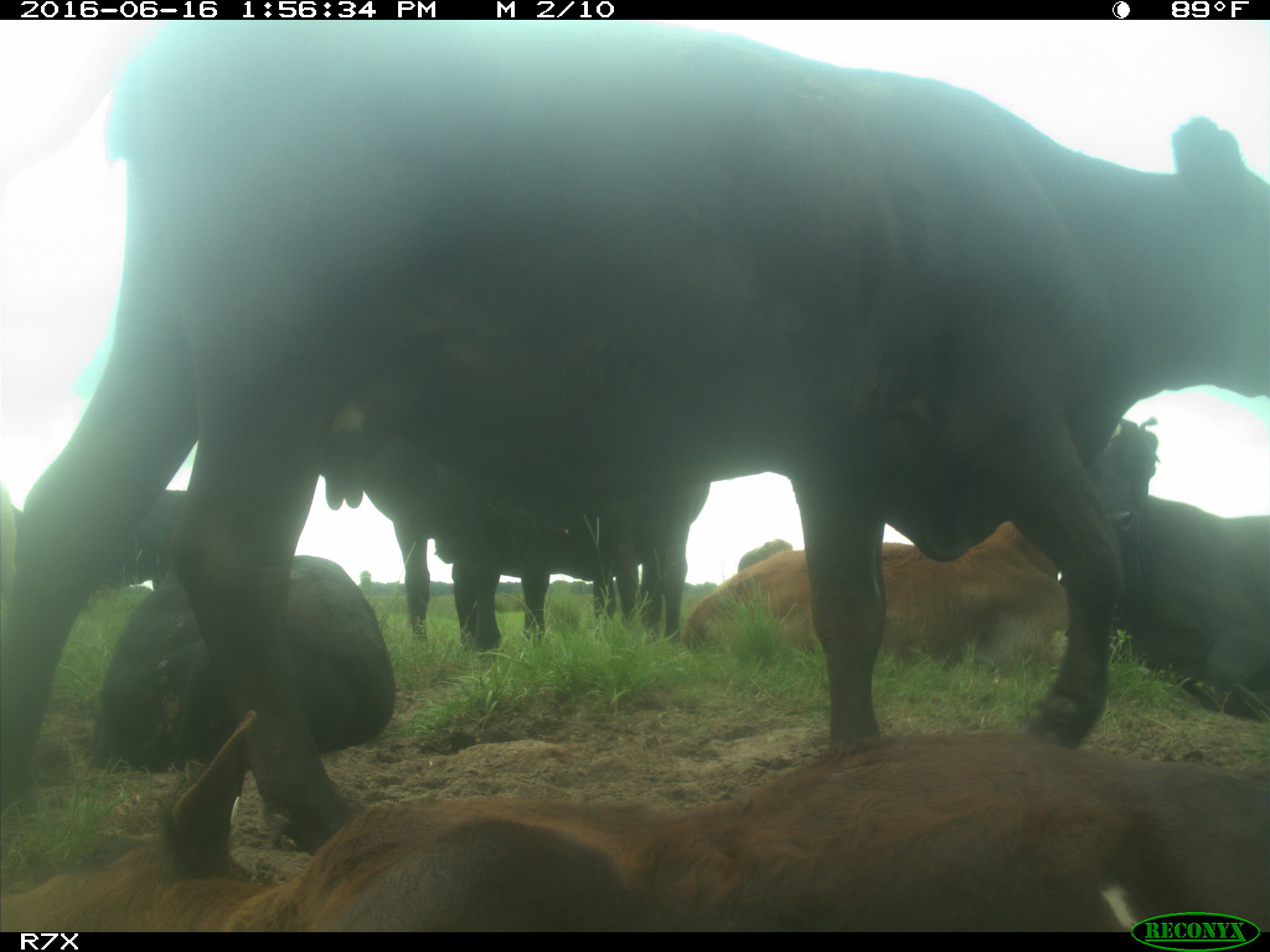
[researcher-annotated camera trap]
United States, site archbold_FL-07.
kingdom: Animalia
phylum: Chordata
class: Mammalia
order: Artiodactyla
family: Bovidae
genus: Bos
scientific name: Bos taurus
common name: domestic cow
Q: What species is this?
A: Bos taurus (domestic cow).